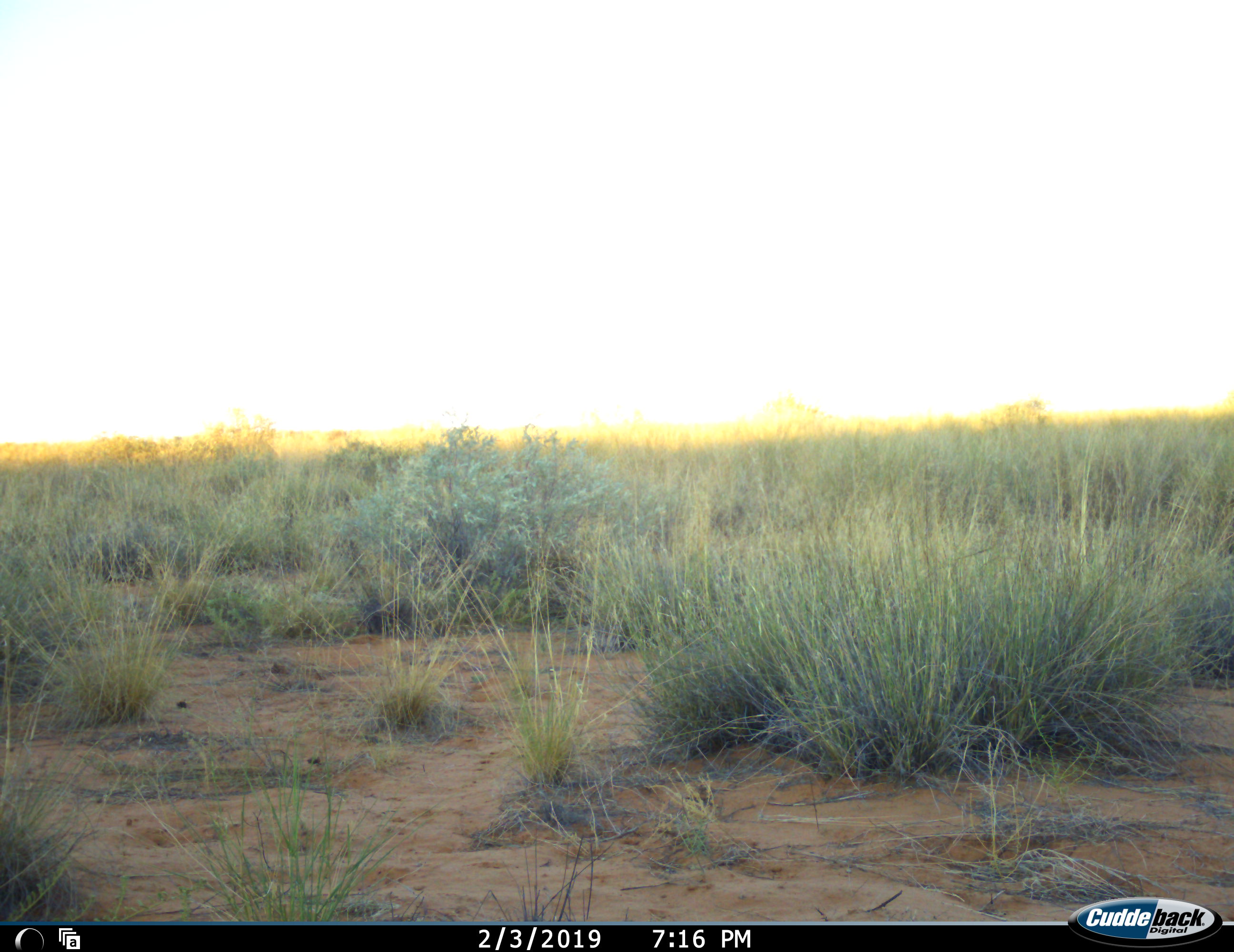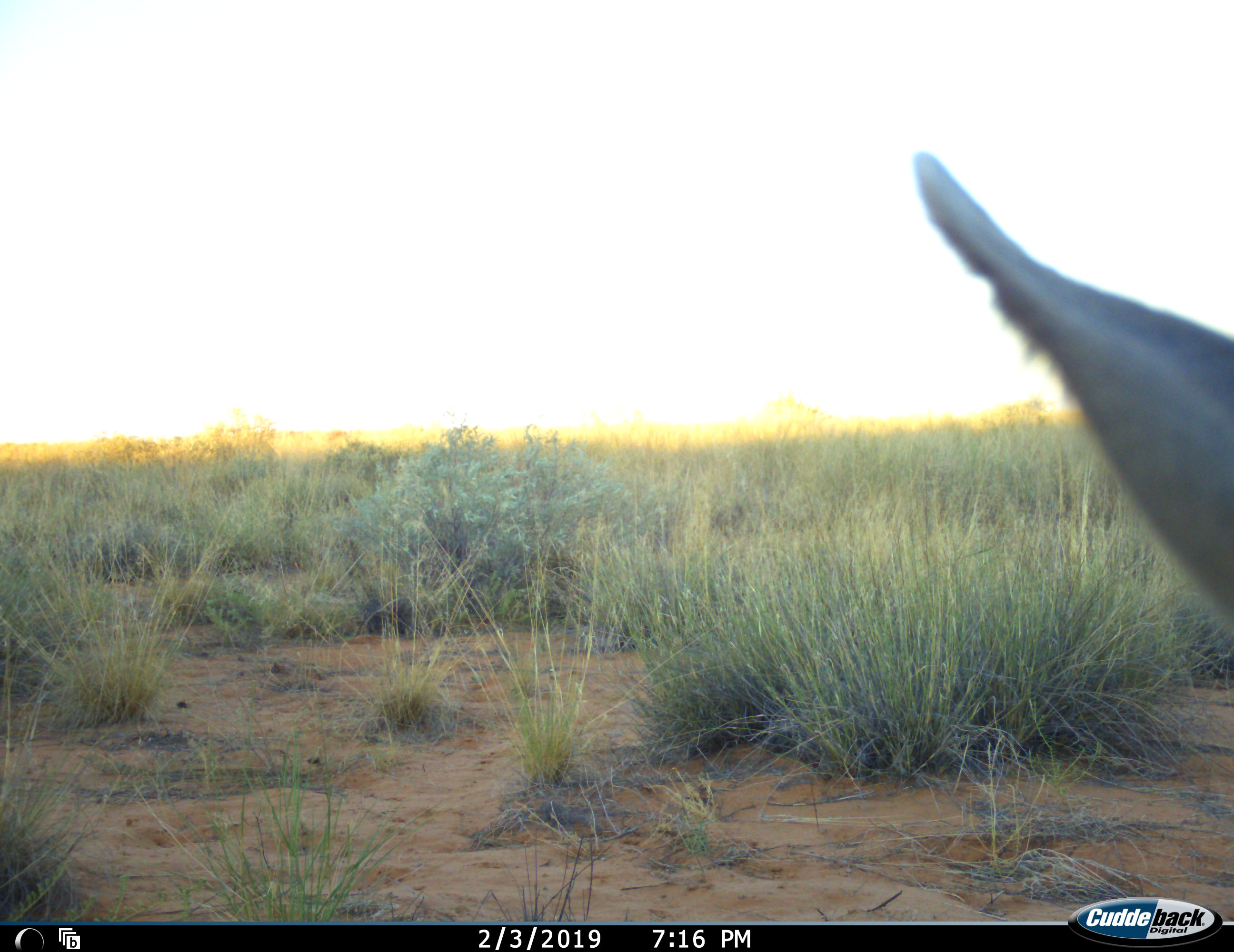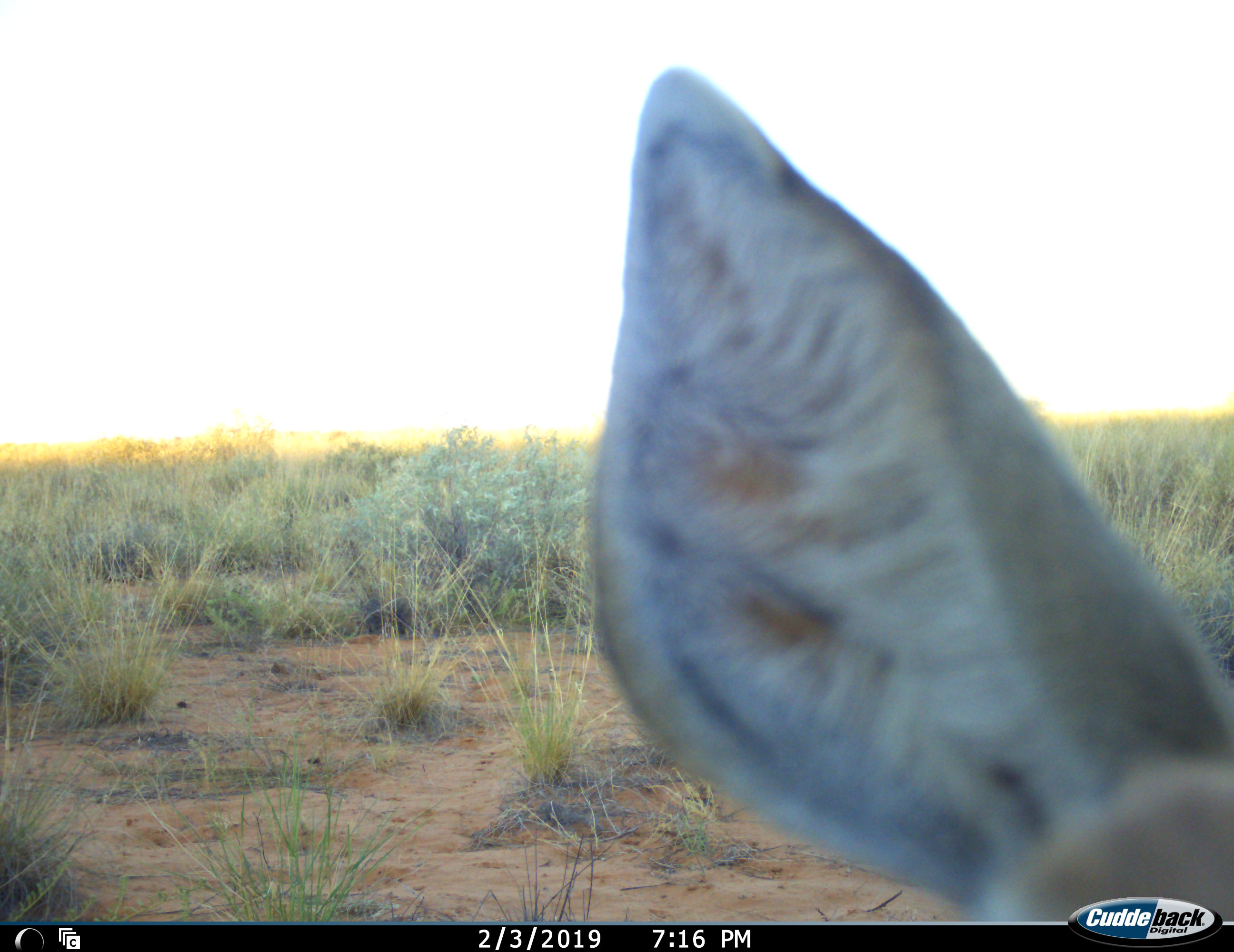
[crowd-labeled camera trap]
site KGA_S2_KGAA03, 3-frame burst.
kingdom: Animalia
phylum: Chordata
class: Mammalia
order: Artiodactyla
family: Bovidae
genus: Raphicerus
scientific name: Raphicerus campestris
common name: steenbok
Steenbok (Raphicerus campestris), count 1. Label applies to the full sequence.